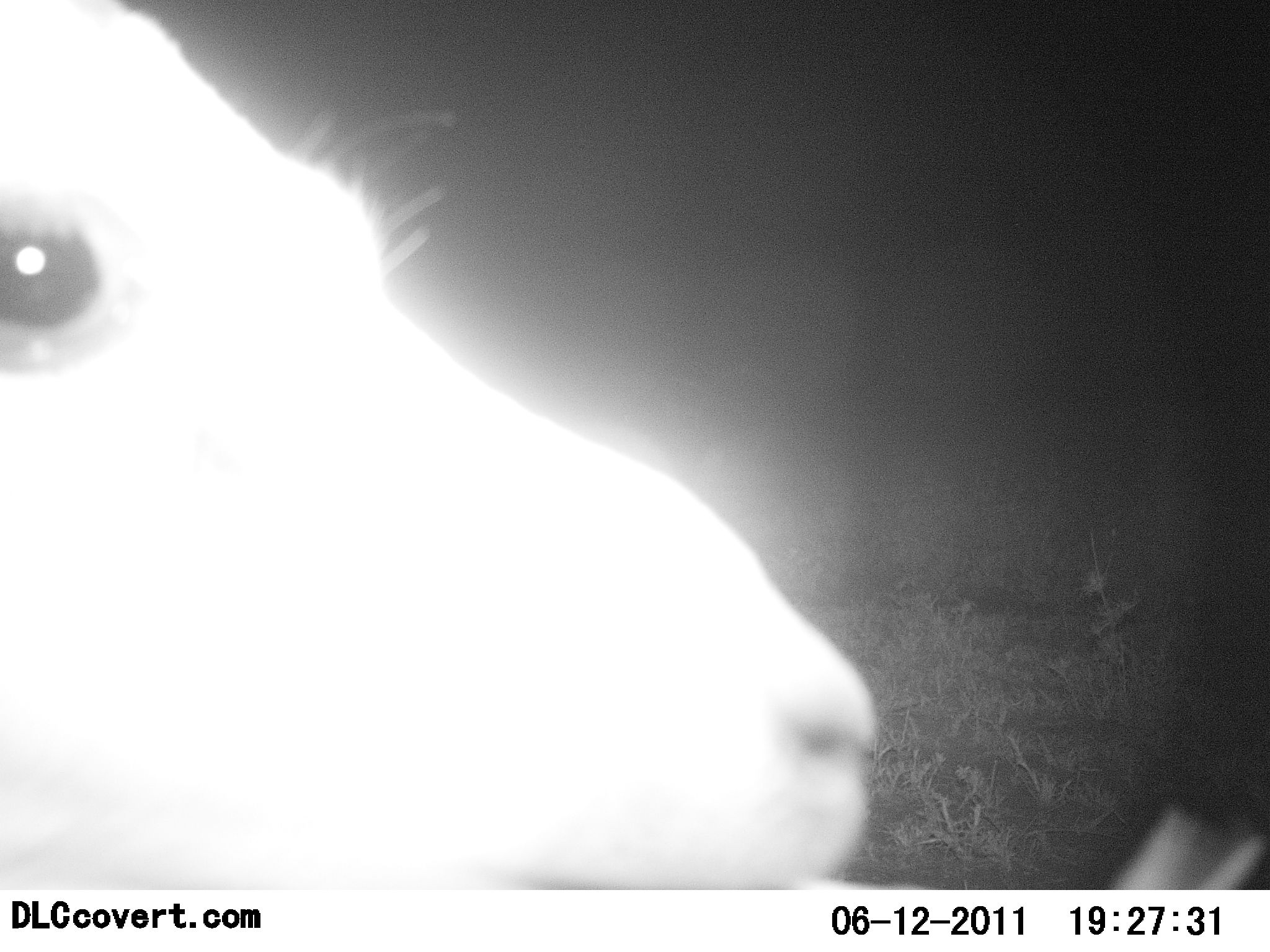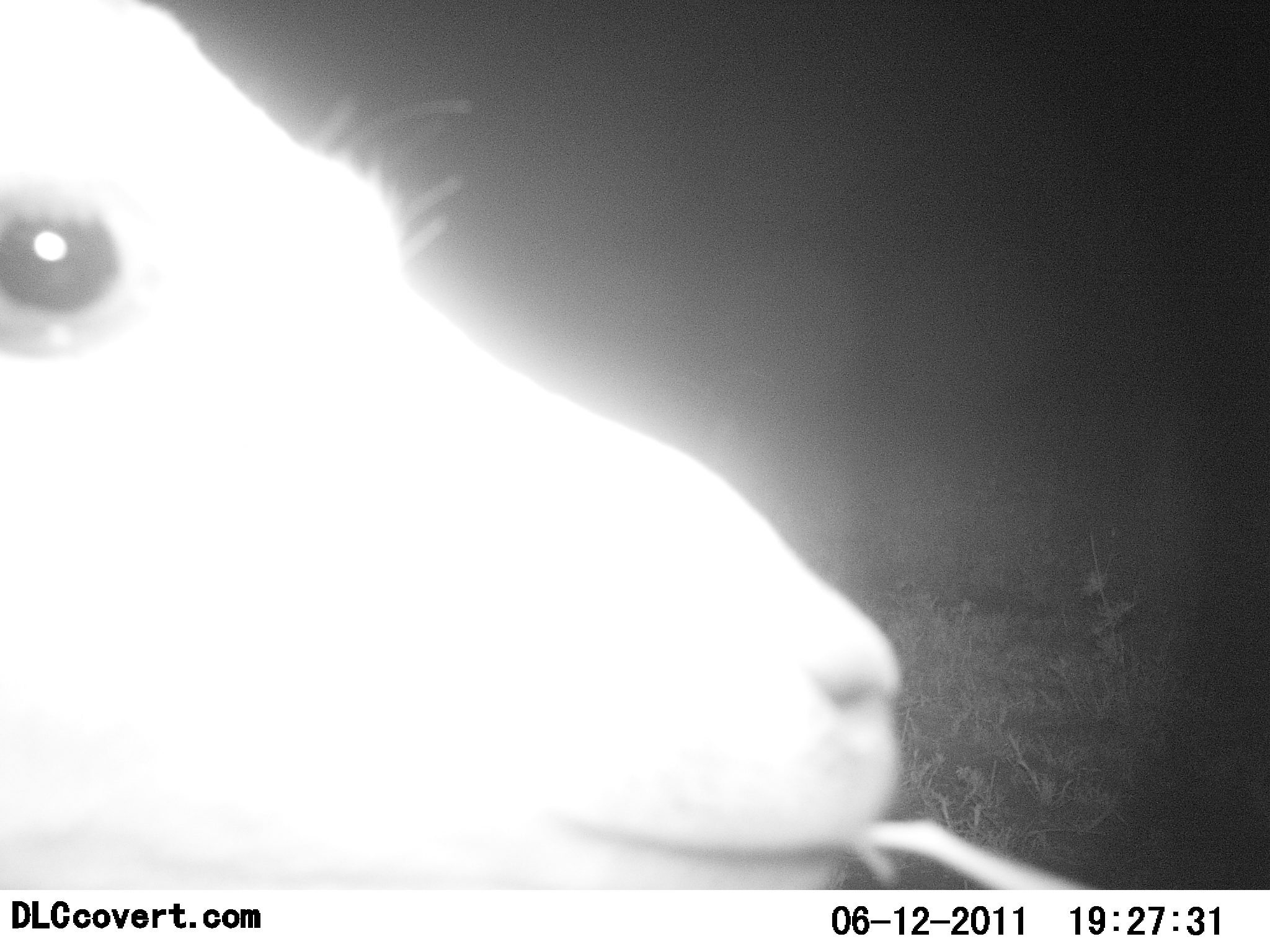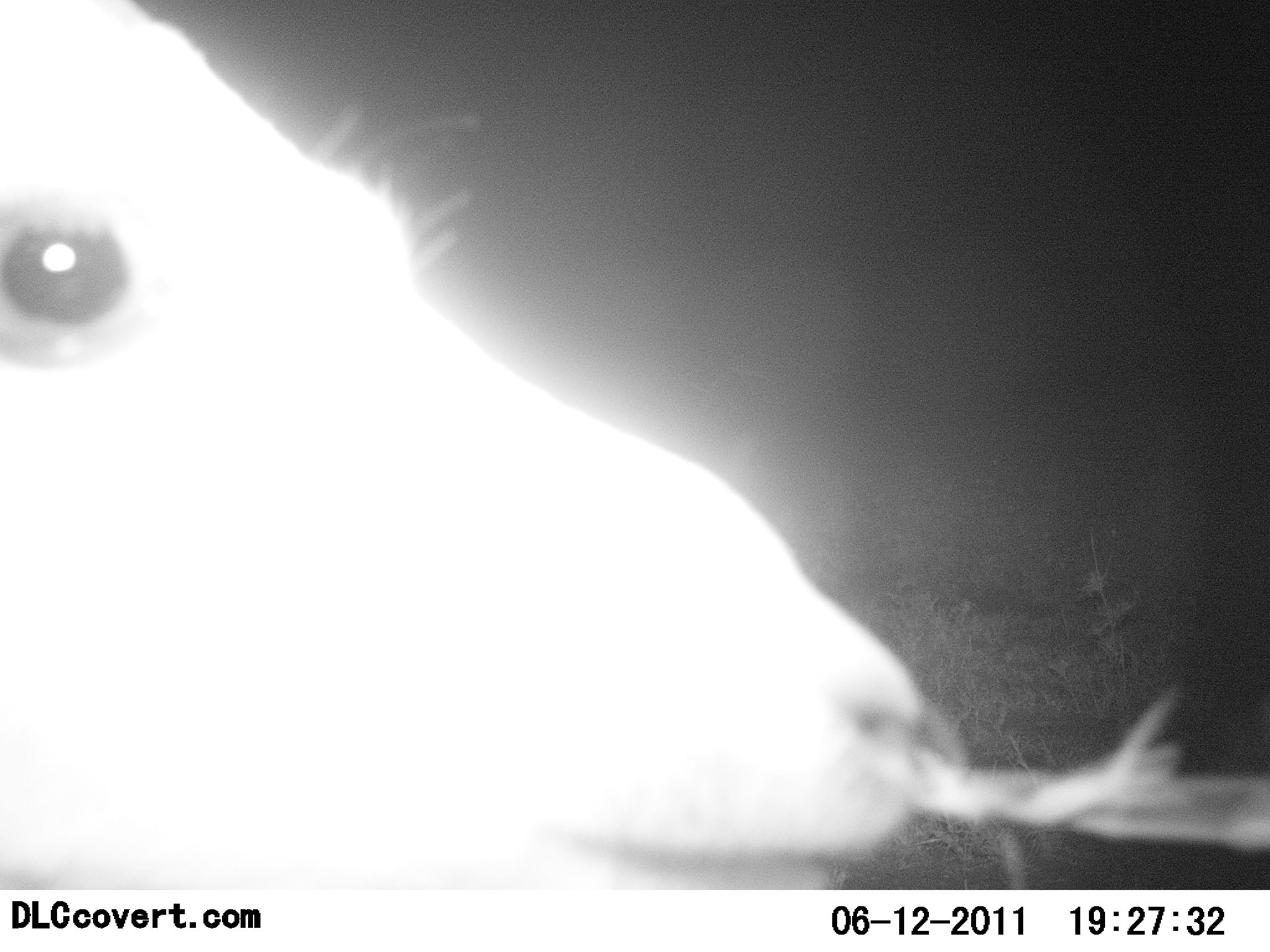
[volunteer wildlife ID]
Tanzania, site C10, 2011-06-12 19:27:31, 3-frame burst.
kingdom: Animalia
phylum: Chordata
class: Mammalia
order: Artiodactyla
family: Bovidae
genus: Madoqua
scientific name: Madoqua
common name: dikdik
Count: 1.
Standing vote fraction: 40%.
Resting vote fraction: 0%.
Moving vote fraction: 20%.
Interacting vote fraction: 20%.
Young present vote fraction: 0%.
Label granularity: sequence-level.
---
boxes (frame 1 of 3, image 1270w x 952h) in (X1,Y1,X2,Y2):
animal: (0,1,886,887)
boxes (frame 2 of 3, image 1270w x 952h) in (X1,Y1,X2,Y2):
animal: (0,0,909,891)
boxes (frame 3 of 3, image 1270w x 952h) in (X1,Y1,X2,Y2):
animal: (1,0,960,889)